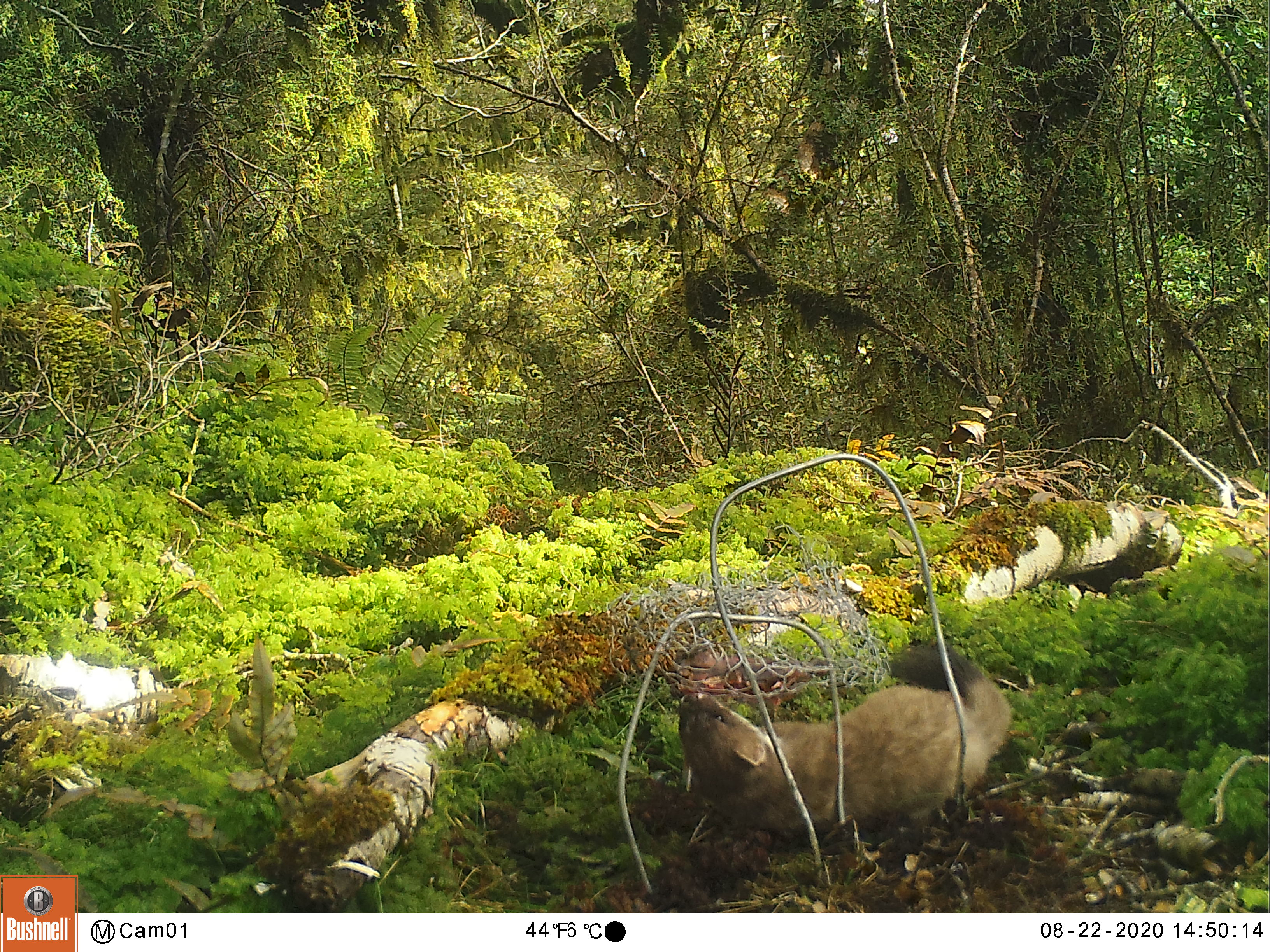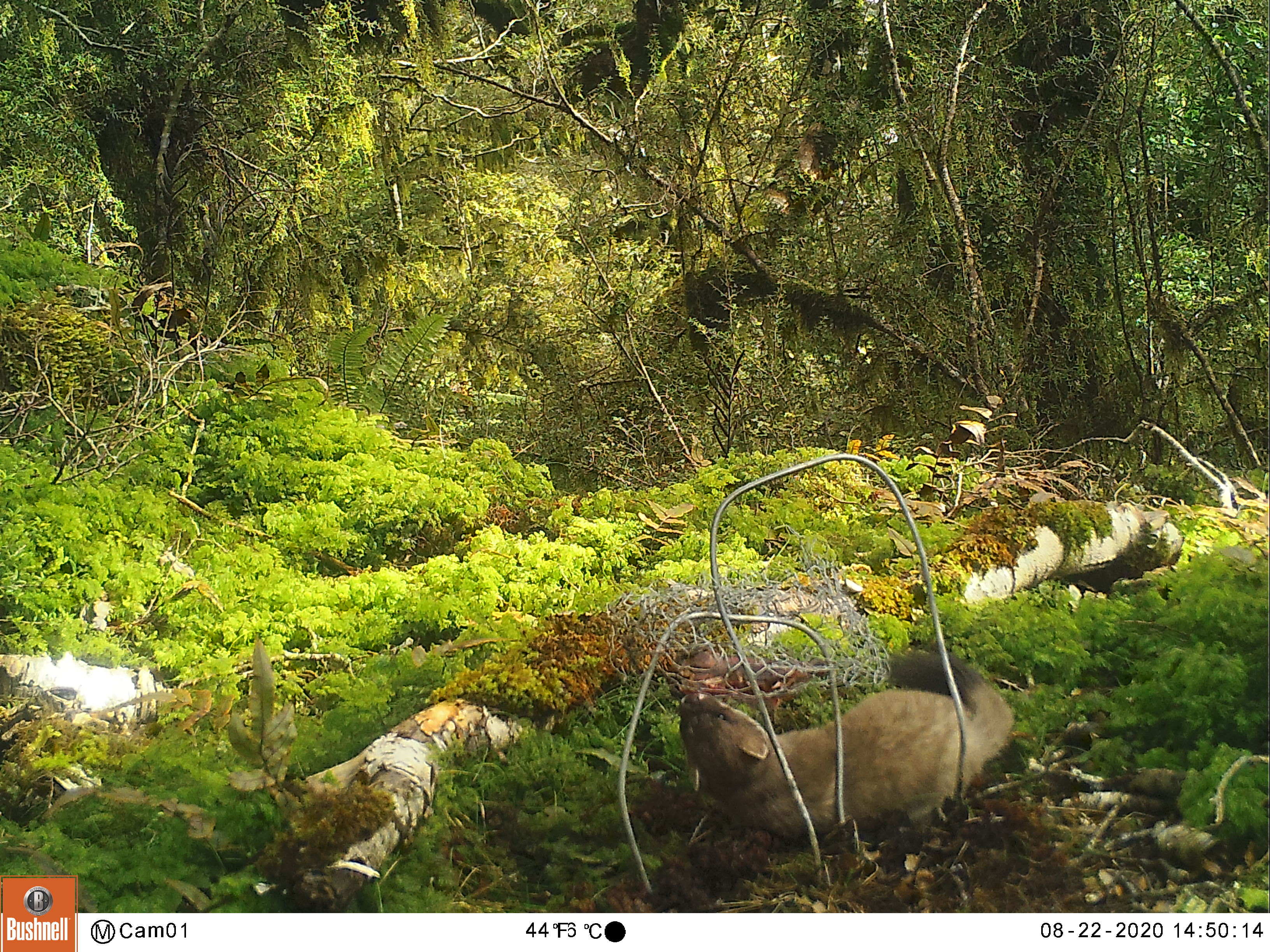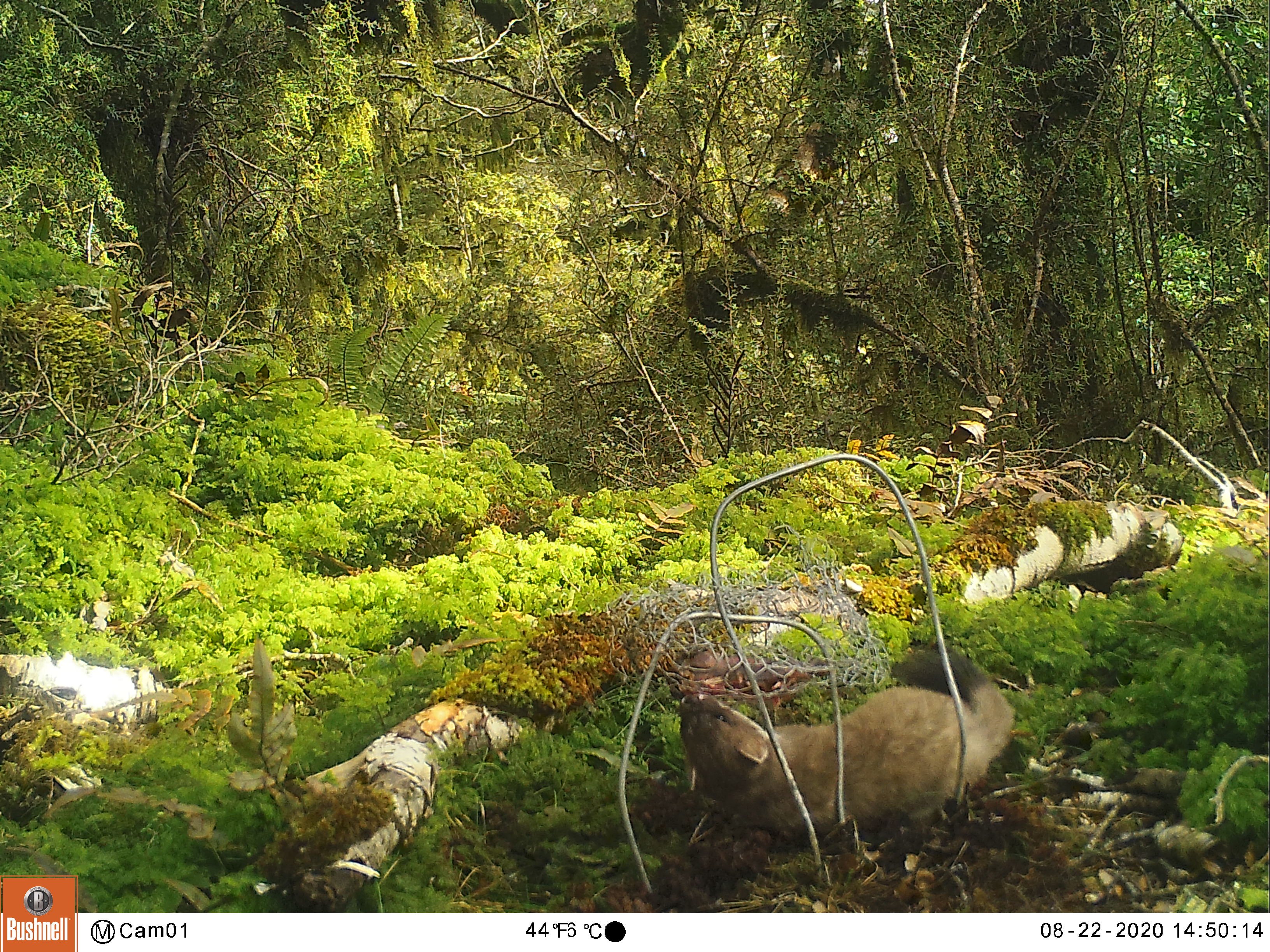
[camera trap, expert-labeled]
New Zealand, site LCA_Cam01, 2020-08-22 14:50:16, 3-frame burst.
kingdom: Animalia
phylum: Chordata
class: Mammalia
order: Carnivora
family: Mustelidae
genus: Mustela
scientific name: Mustela erminea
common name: stoat